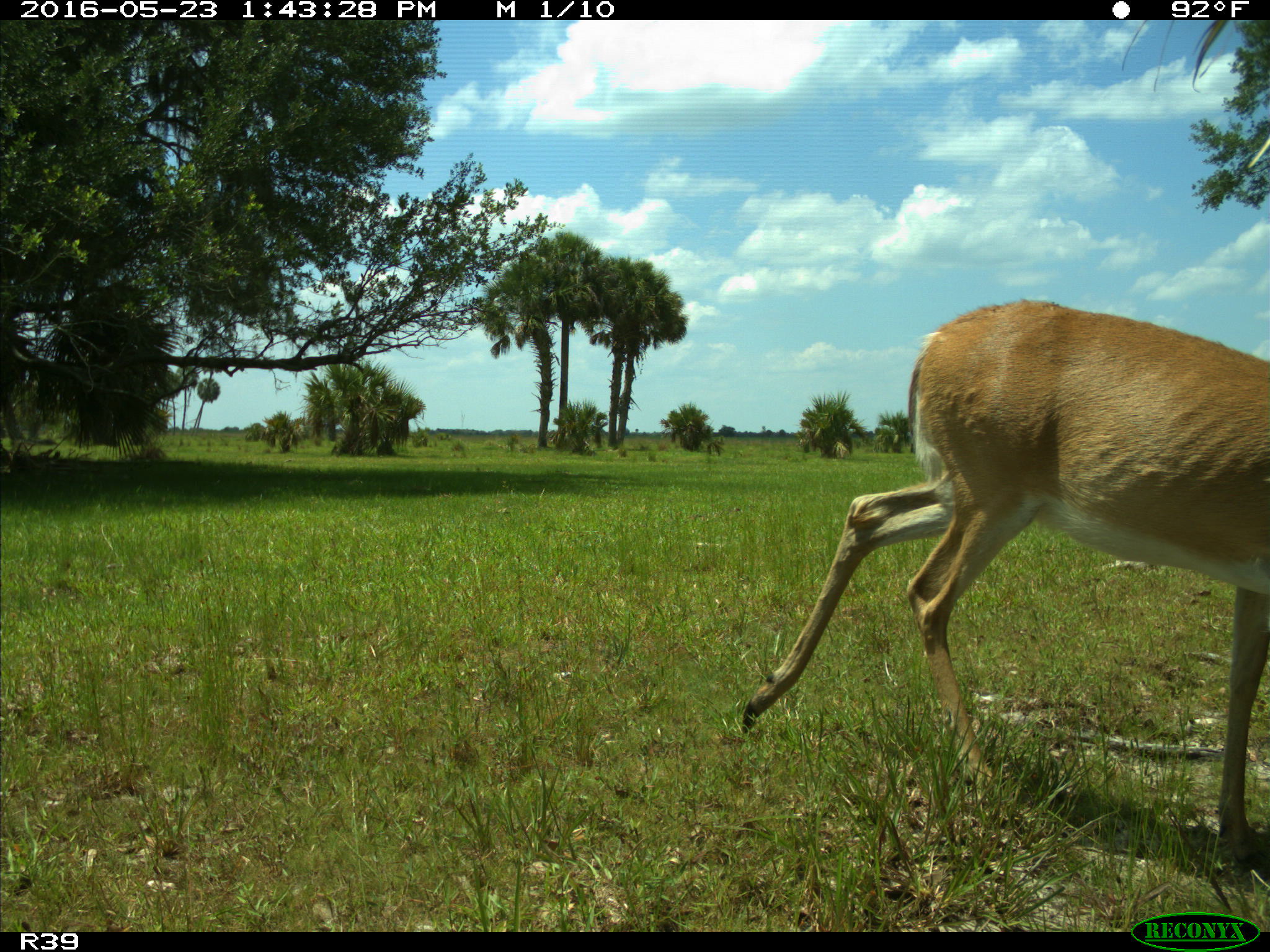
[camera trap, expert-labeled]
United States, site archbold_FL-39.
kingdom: Animalia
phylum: Chordata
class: Mammalia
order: Artiodactyla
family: Cervidae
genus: Odocoileus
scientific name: Odocoileus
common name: deer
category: unidentified deer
Unidentified deer (deer) (Odocoileus).